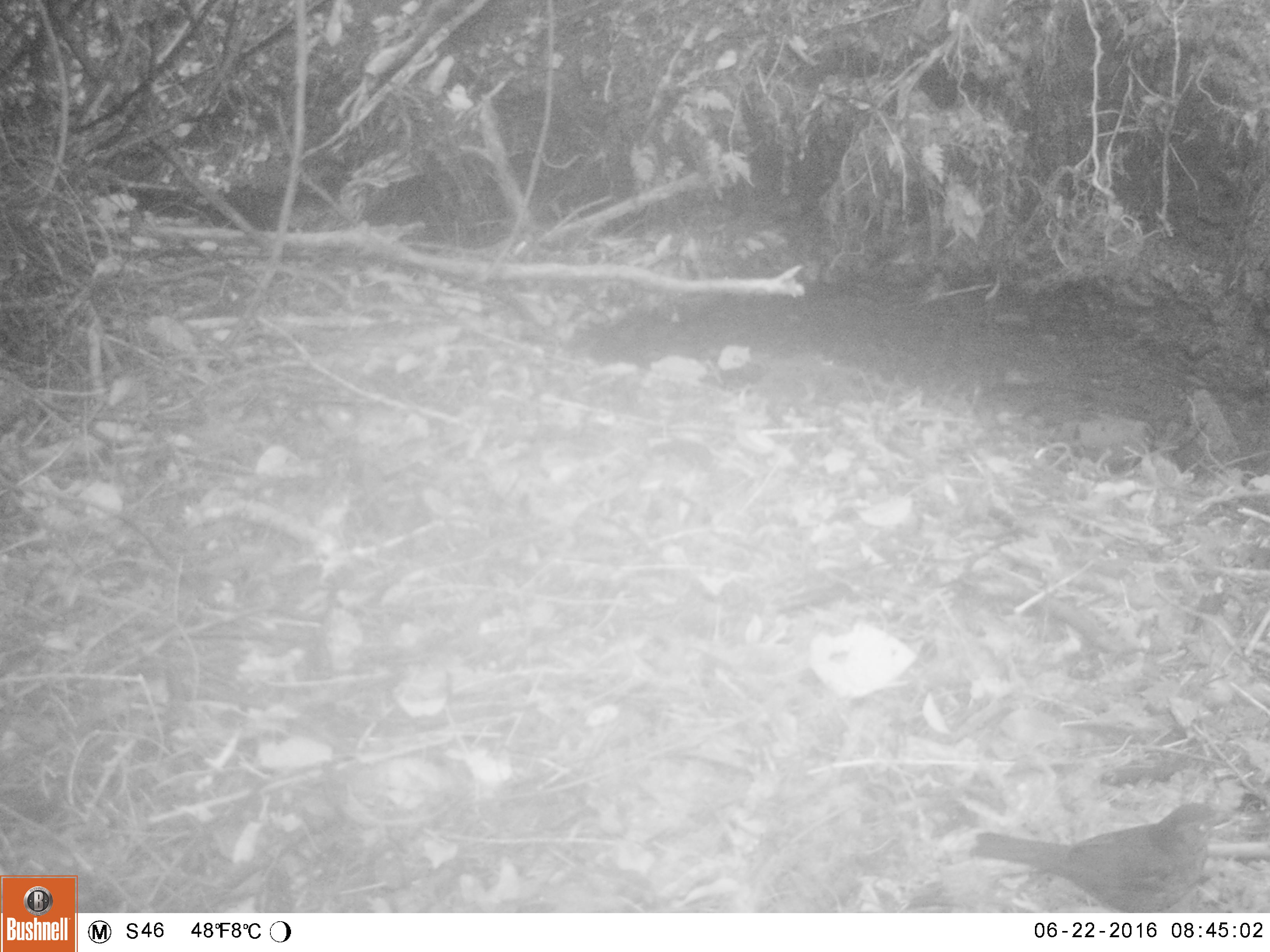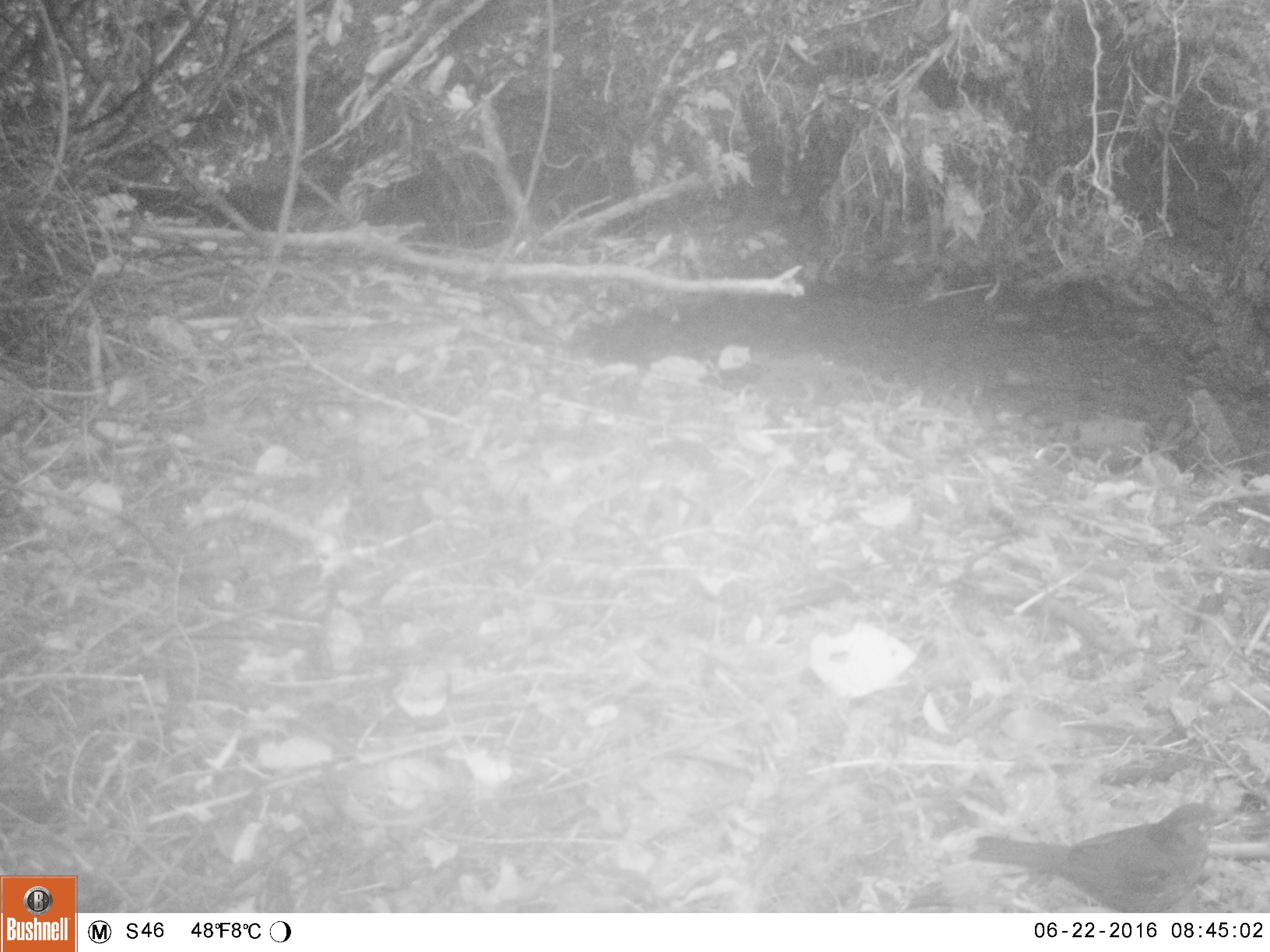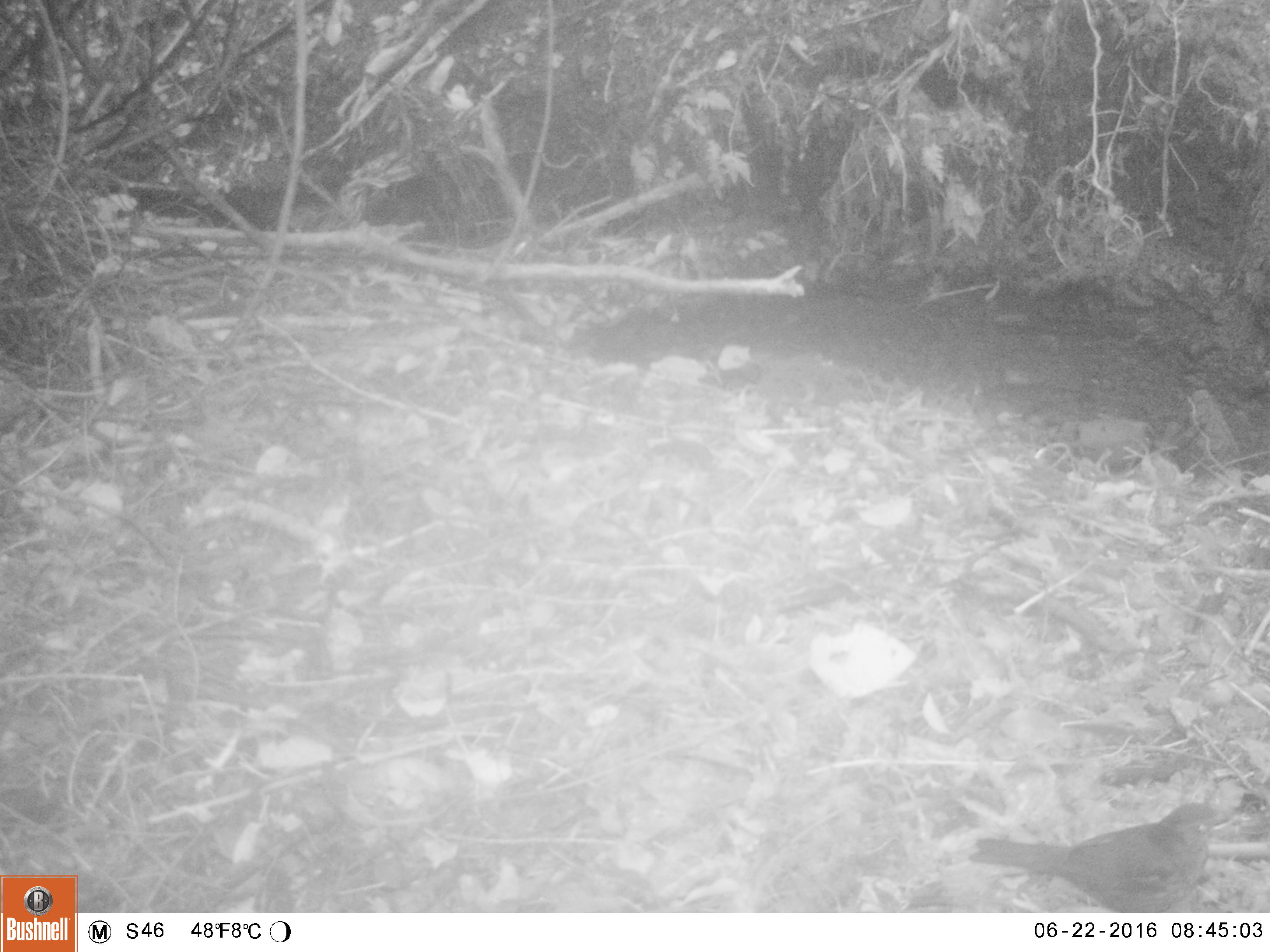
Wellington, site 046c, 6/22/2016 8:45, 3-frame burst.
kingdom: Animalia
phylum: Chordata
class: Aves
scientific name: Aves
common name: bird